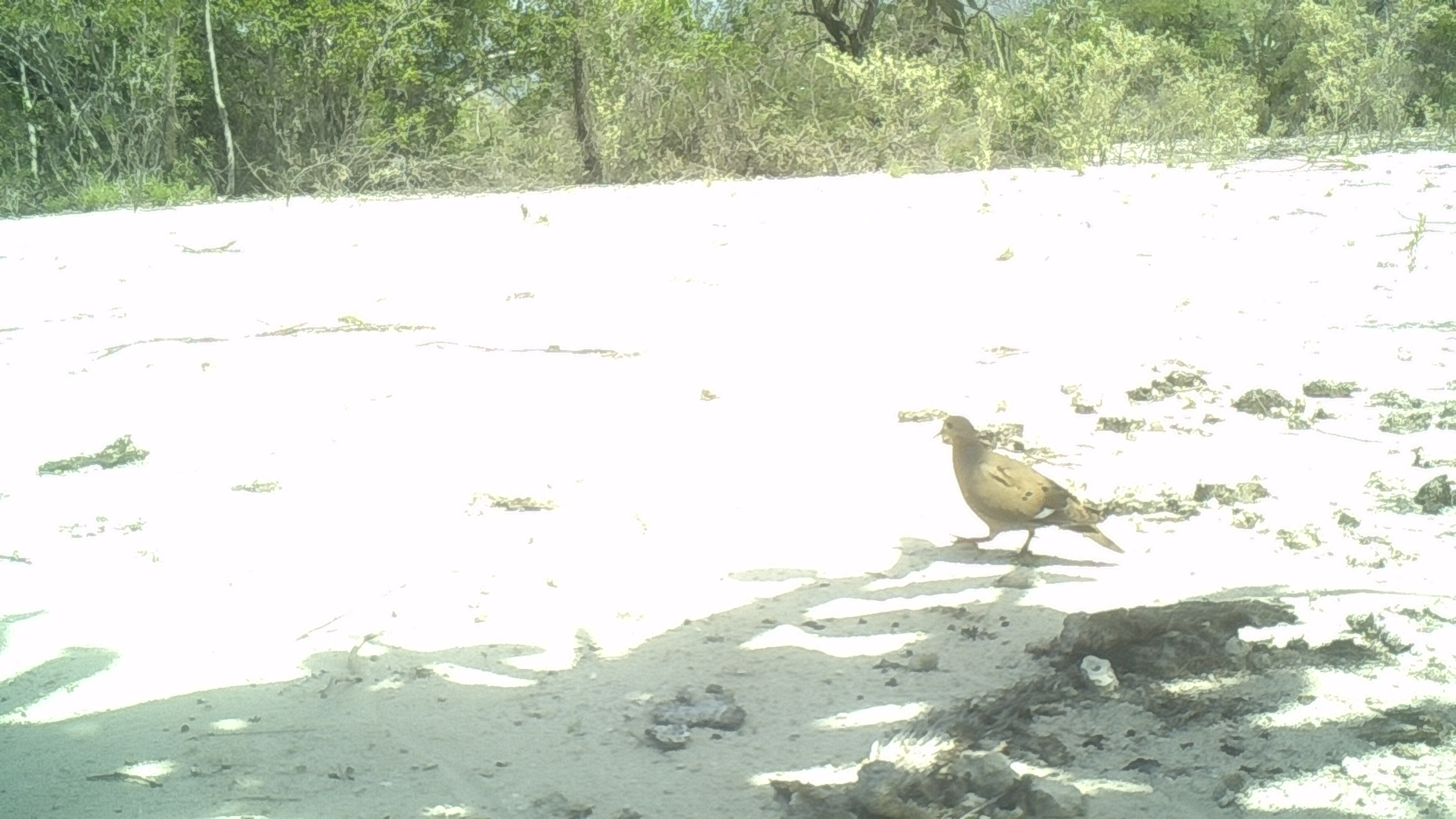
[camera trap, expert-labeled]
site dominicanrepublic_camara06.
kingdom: Animalia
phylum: Chordata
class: Aves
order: Columbiformes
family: Columbidae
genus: Zenaida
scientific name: Zenaida asiatica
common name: white-winged dove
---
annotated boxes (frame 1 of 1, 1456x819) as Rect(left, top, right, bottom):
white-winged dove: Rect(928, 416, 1121, 566)